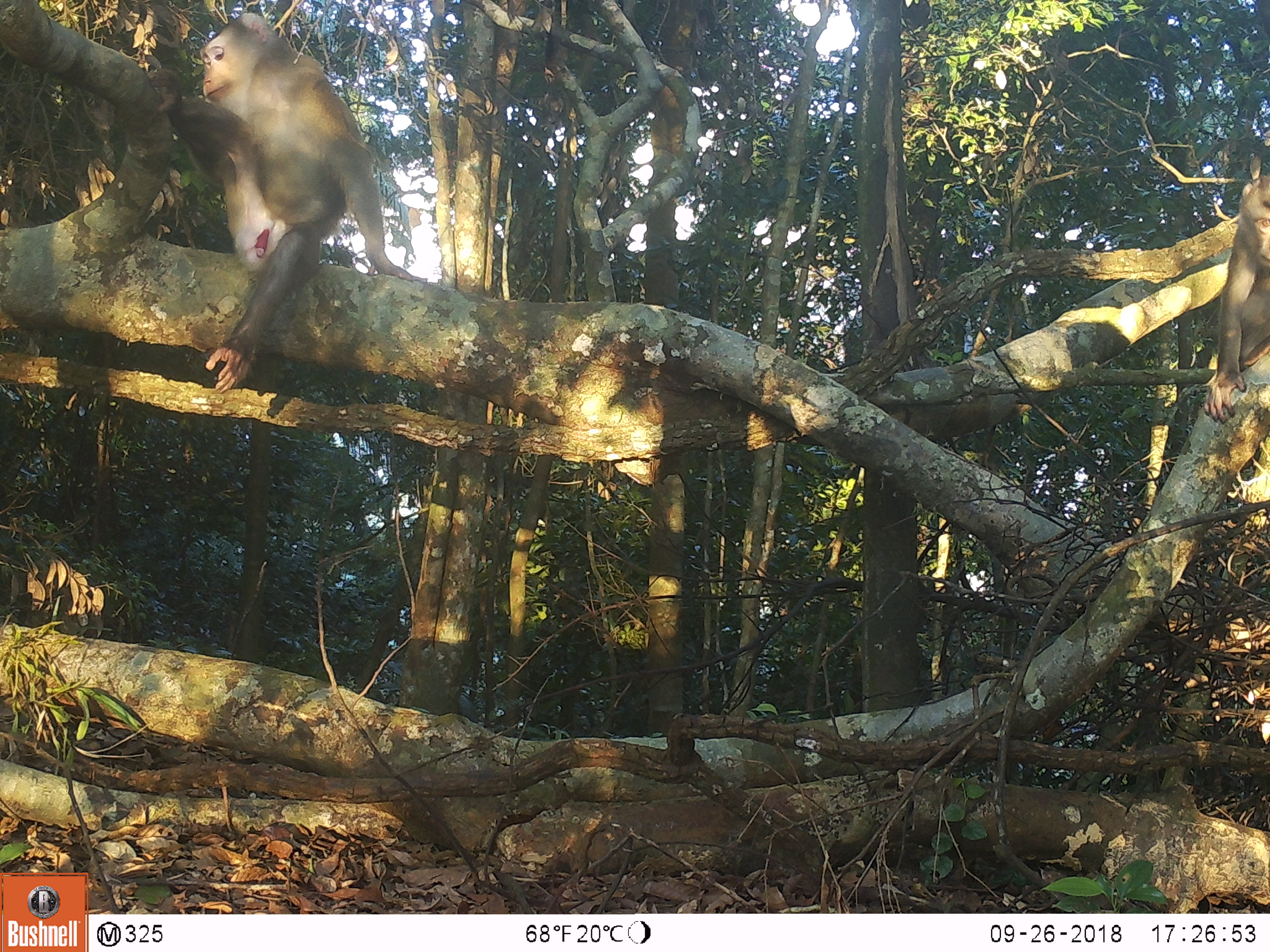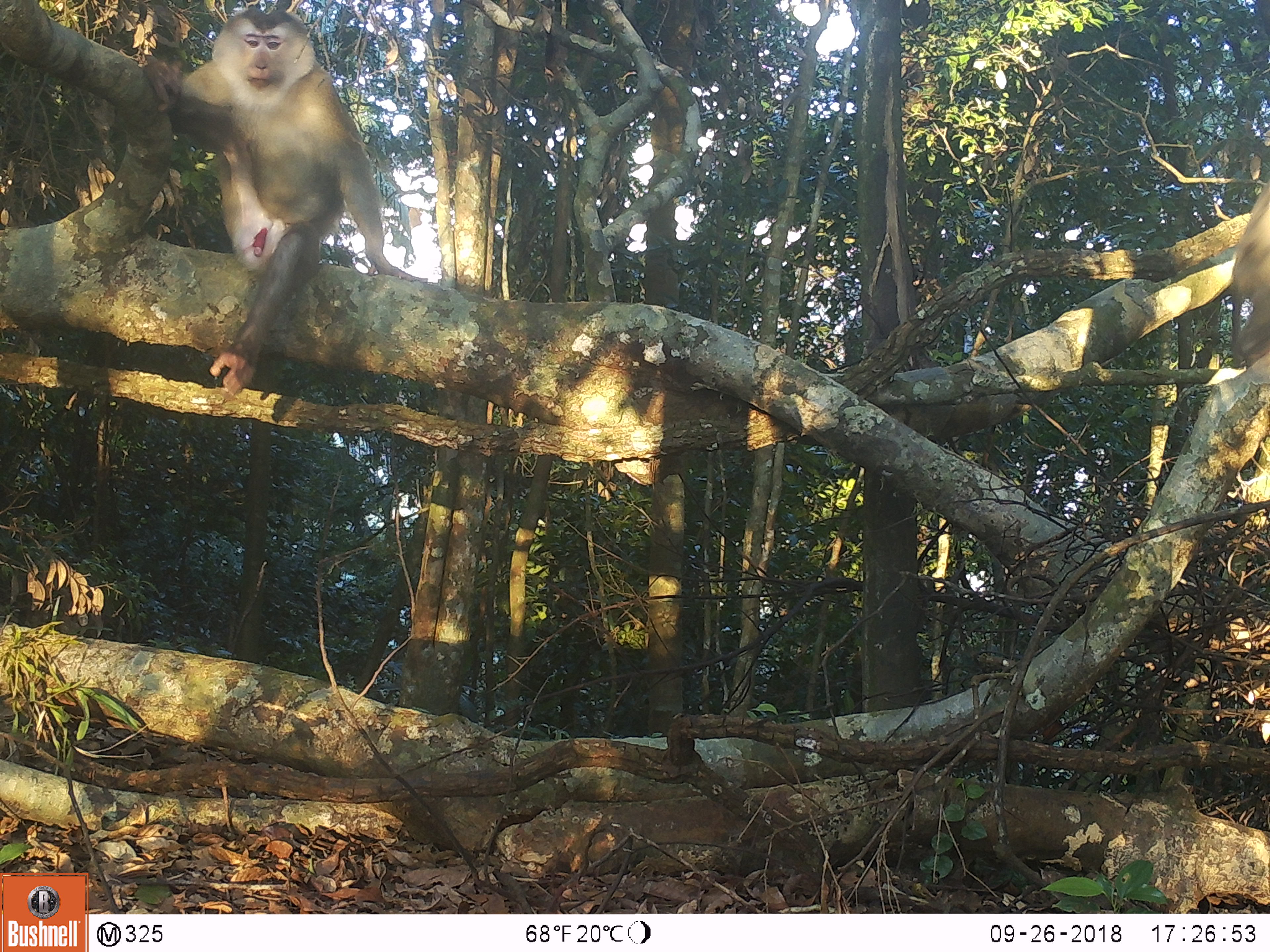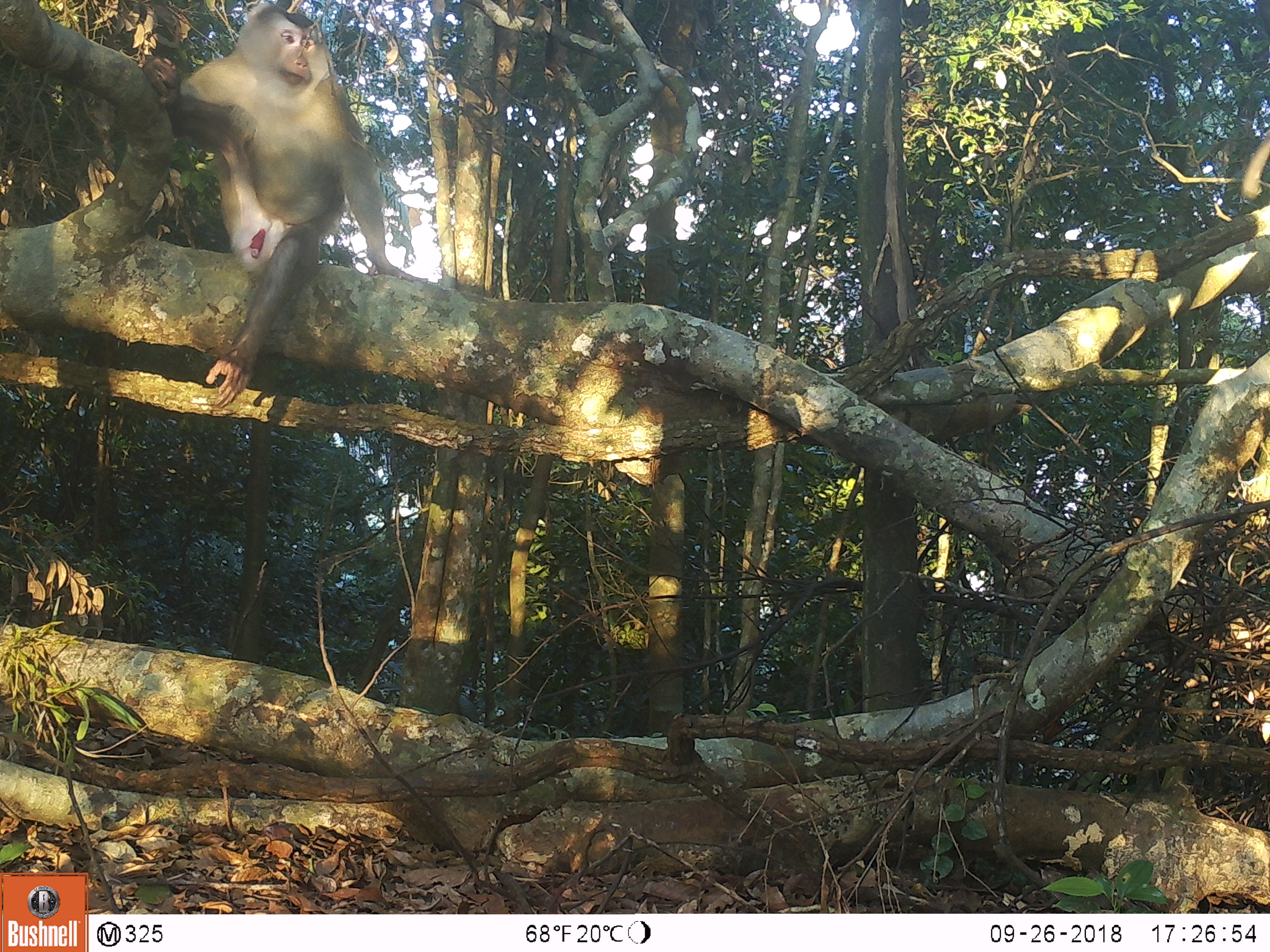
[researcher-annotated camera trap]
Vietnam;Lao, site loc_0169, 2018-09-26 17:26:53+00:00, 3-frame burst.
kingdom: Animalia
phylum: Chordata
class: Mammalia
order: Primates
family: Cercopithecidae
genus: Macaca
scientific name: Macaca nemestrina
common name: pig-tailed macaque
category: pig tailed macaque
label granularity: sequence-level